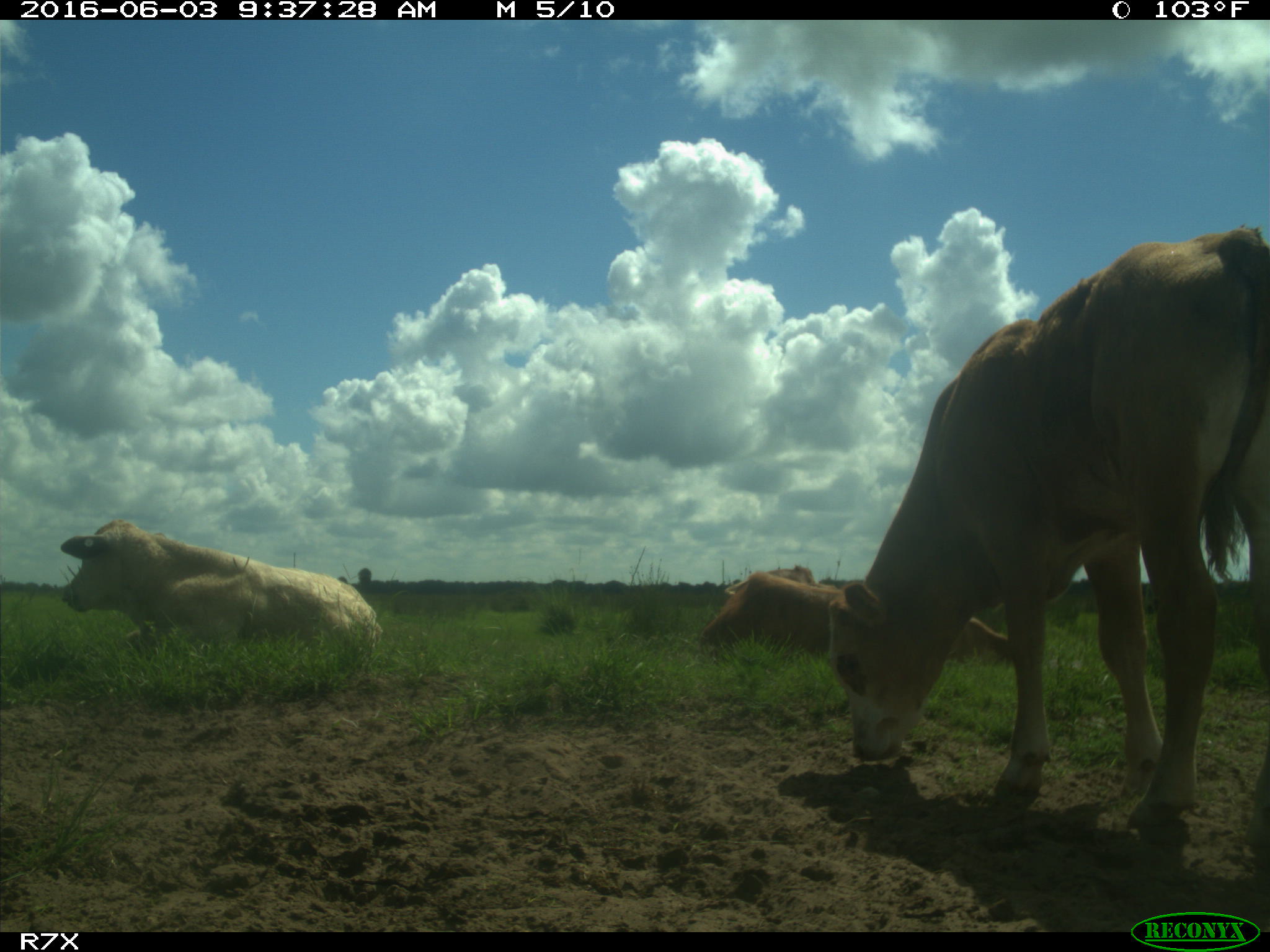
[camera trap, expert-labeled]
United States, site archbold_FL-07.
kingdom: Animalia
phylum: Chordata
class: Mammalia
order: Artiodactyla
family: Bovidae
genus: Bos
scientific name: Bos taurus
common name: domestic cow